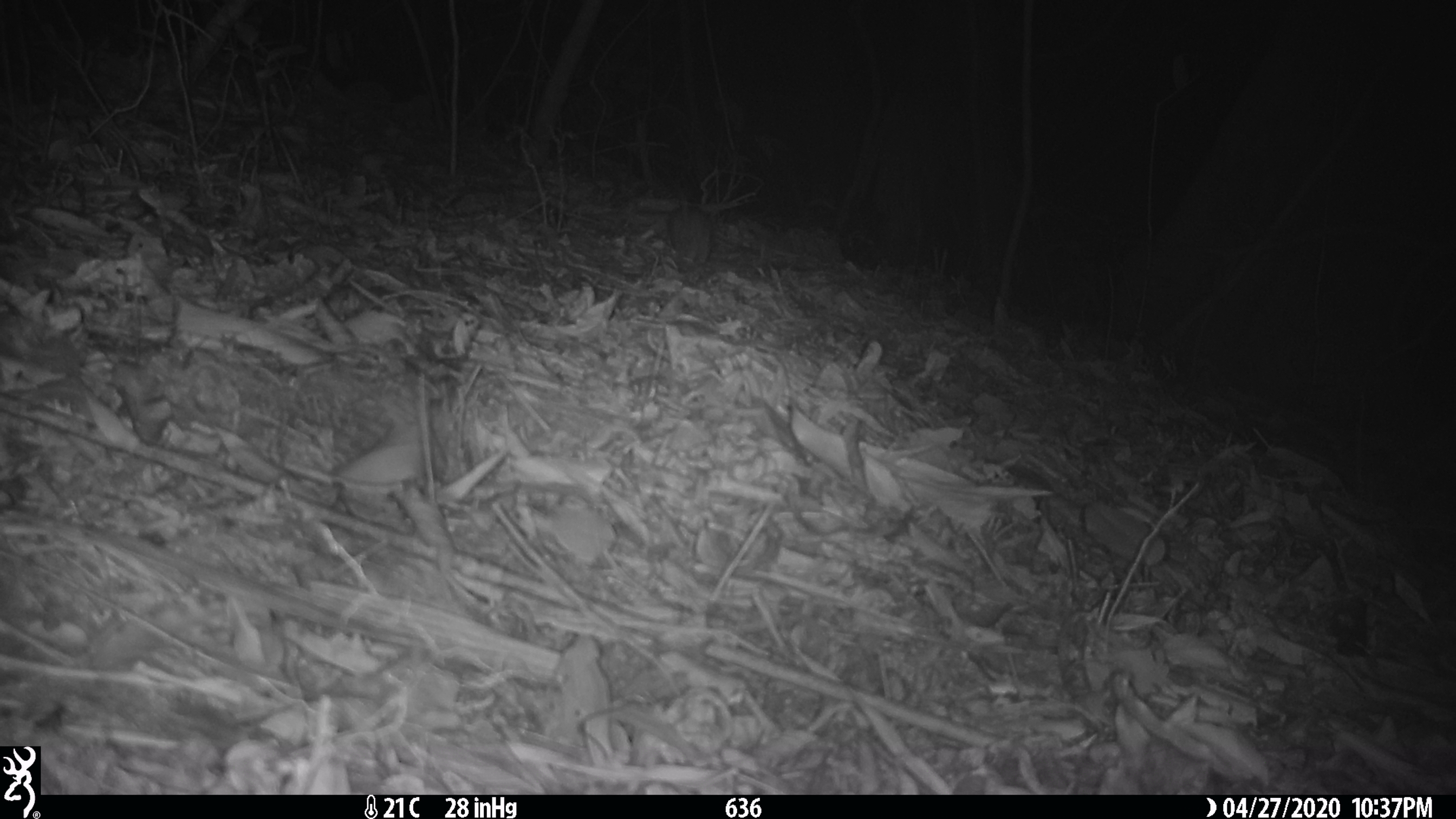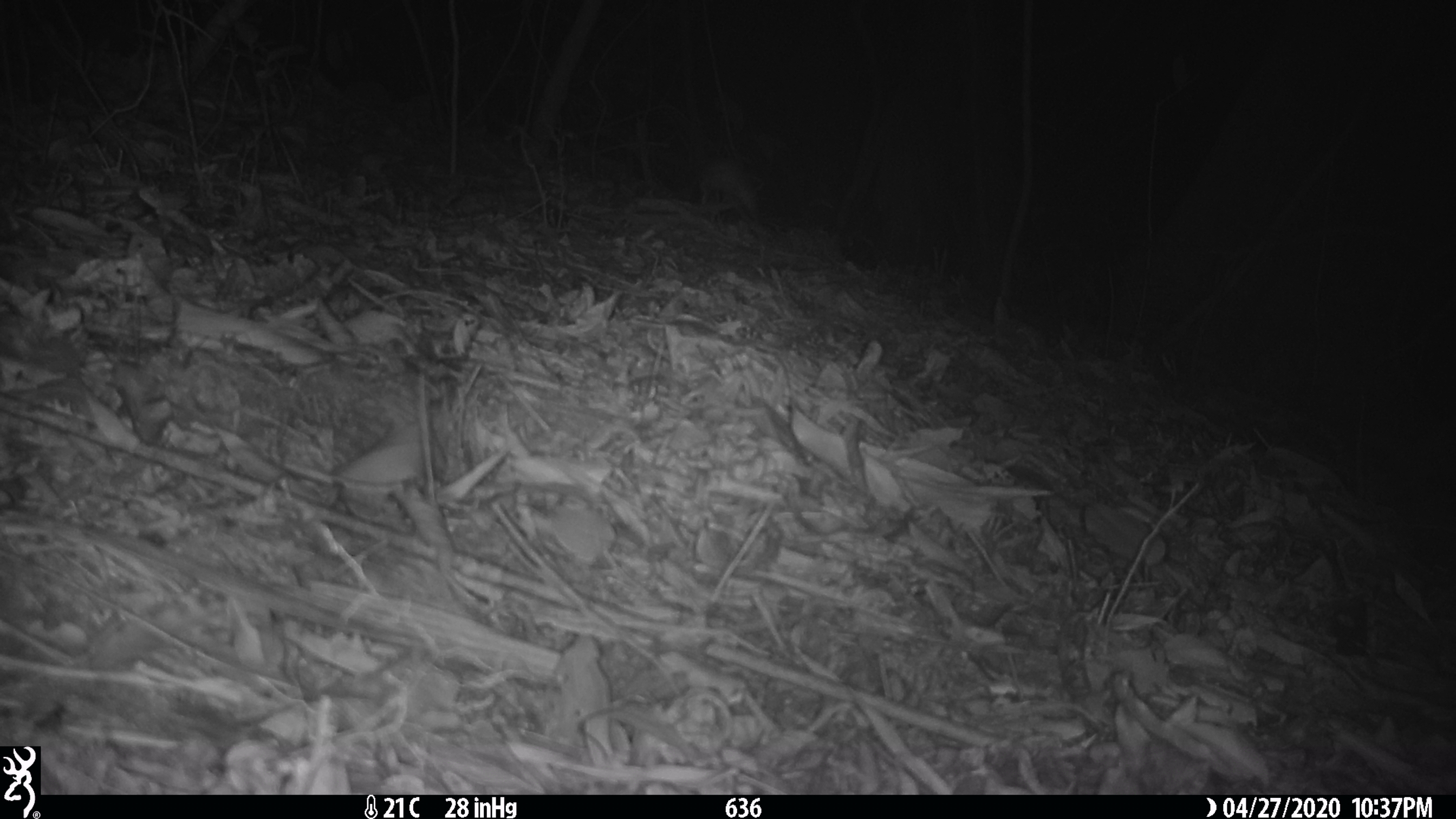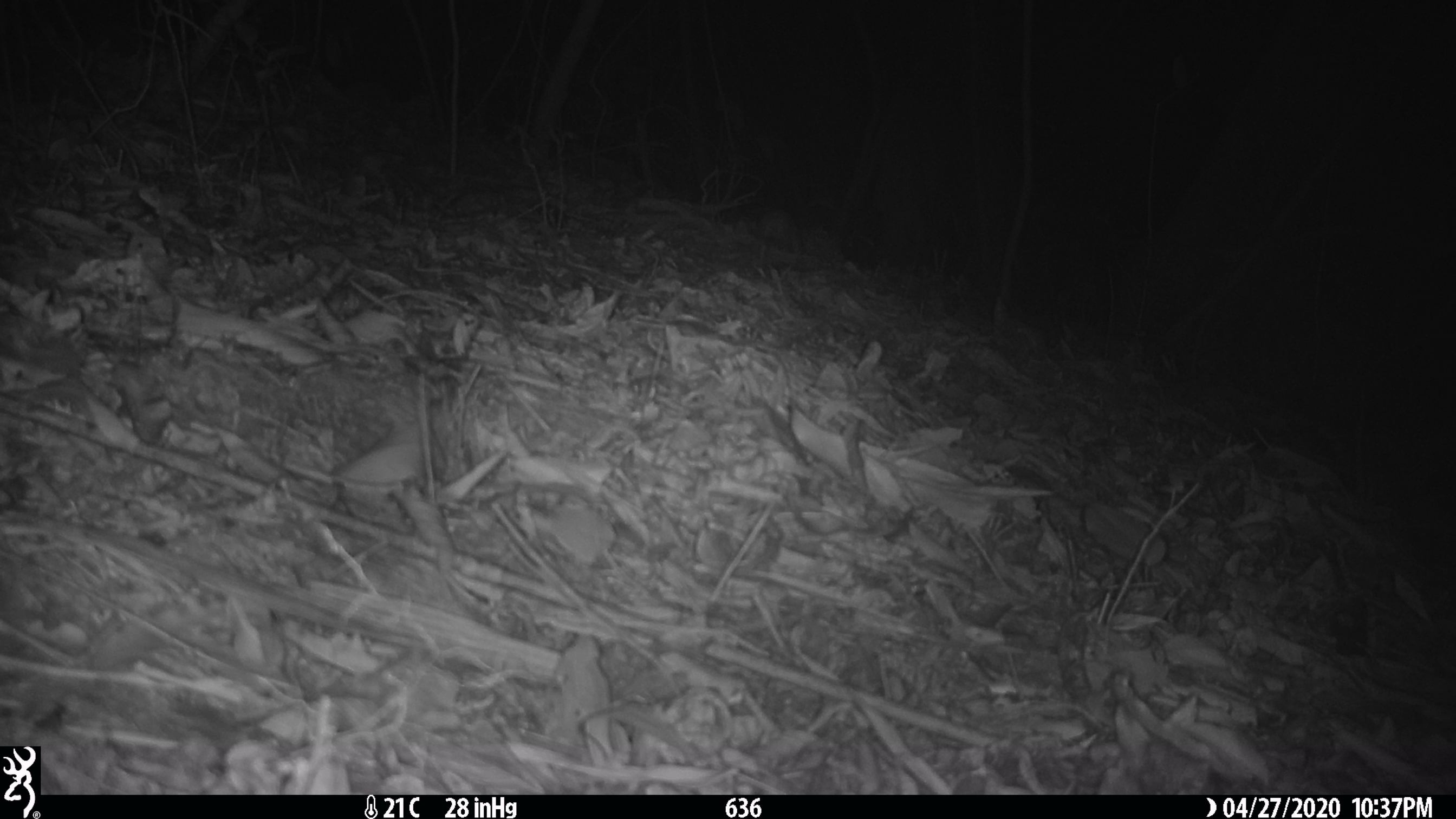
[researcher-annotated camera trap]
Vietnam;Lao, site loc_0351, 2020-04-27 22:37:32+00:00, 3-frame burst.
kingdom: Animalia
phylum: Chordata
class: Mammalia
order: Rodentia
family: Muridae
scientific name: Muridae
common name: old-world mice and rats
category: unidentified murid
Unidentified murid (old-world mice and rats) (Muridae). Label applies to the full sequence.